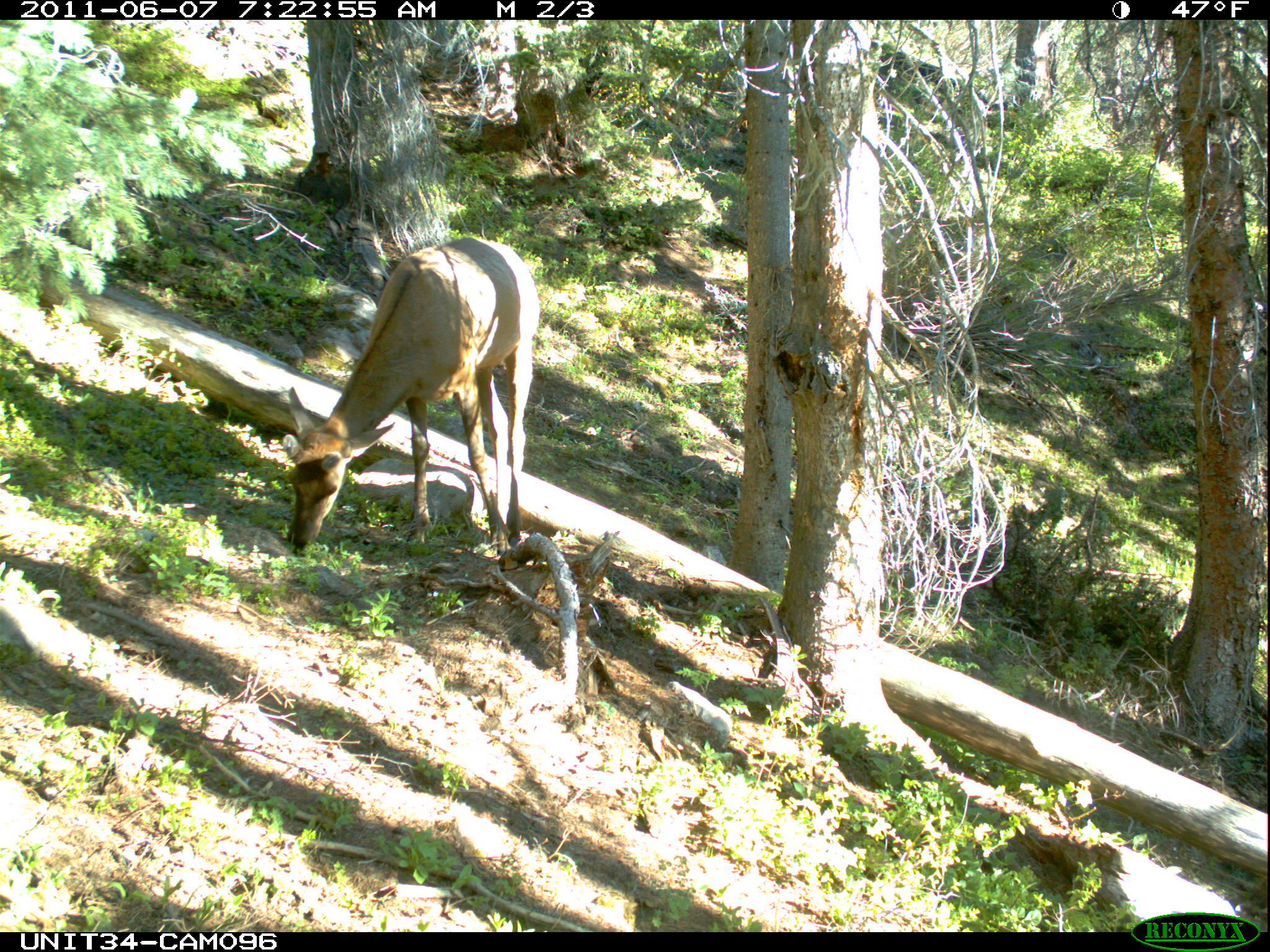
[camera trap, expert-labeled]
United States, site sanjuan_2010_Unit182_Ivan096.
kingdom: Animalia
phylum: Chordata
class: Mammalia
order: Artiodactyla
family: Cervidae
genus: Cervus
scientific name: Cervus elaphus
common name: red deer